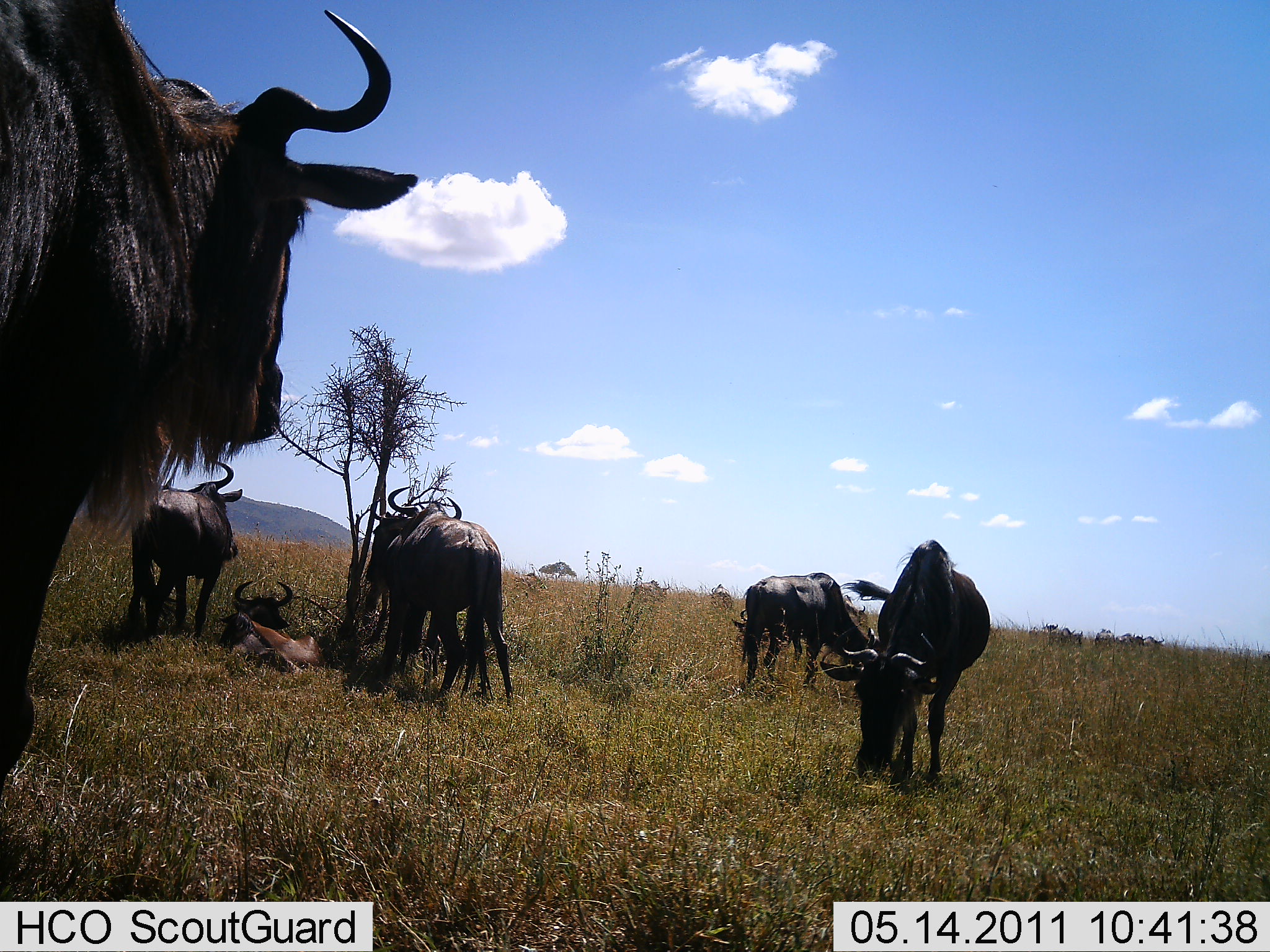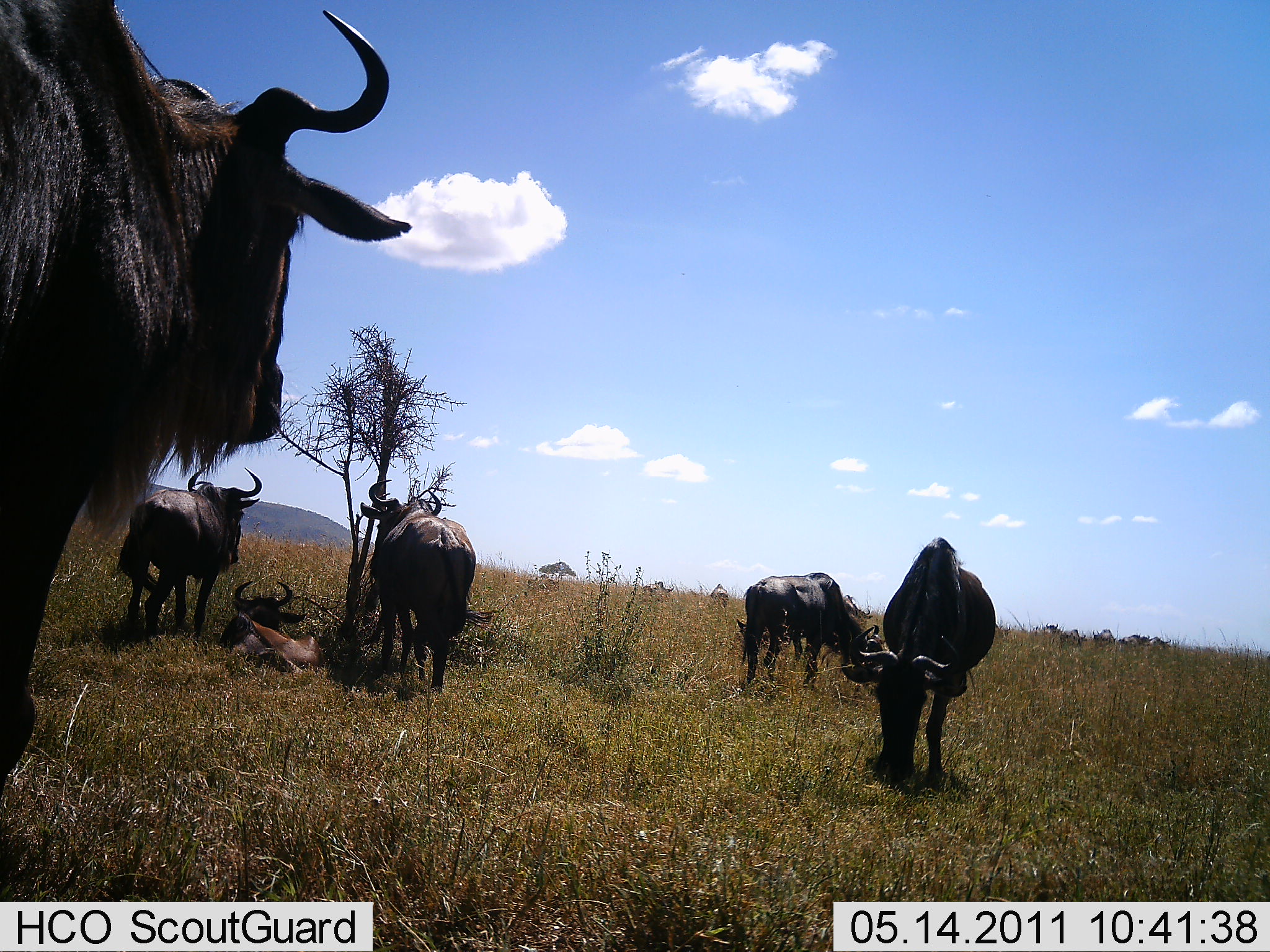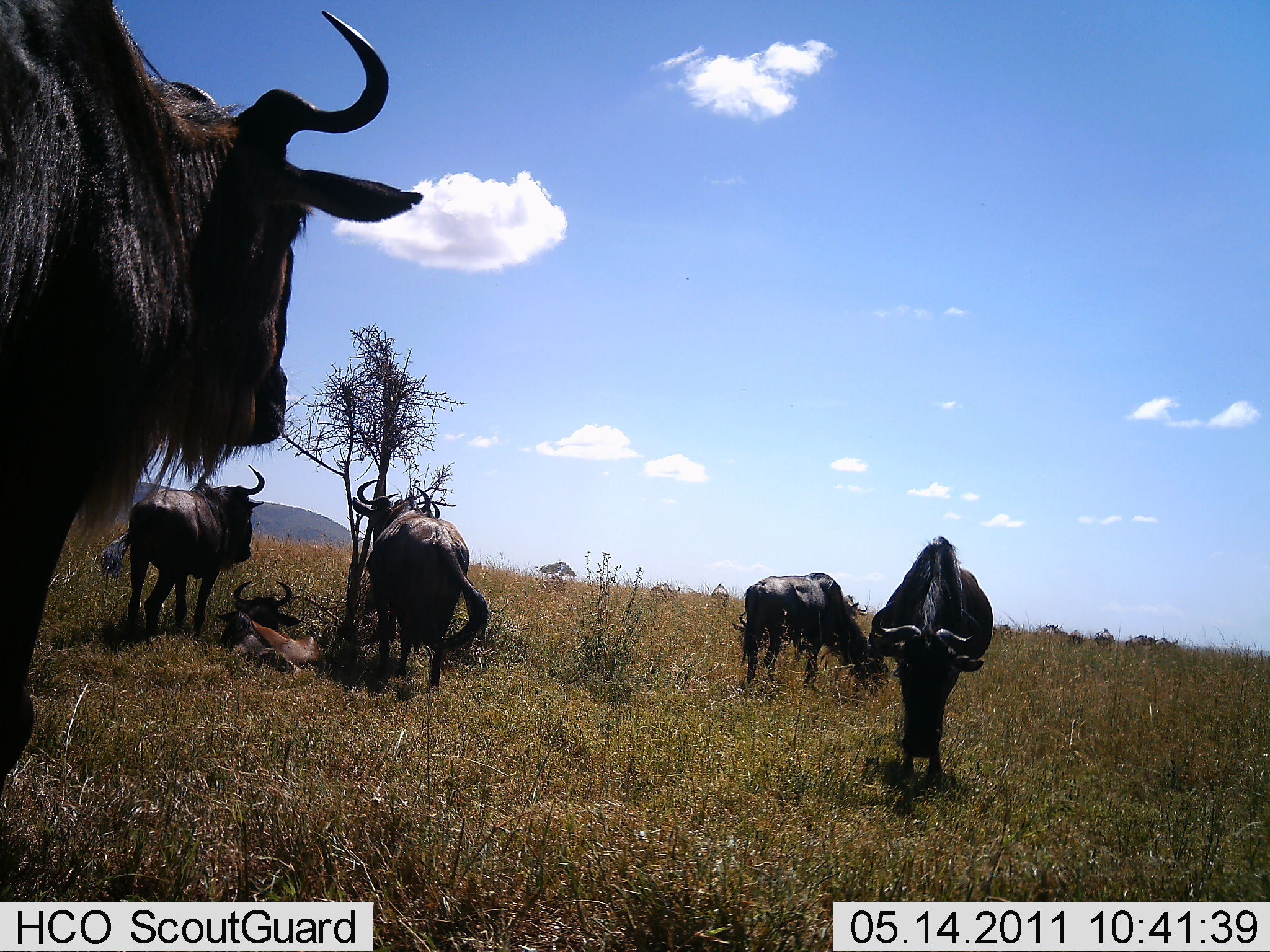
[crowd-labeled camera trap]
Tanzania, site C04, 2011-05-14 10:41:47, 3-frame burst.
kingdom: Animalia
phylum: Chordata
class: Mammalia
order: Artiodactyla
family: Bovidae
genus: Connochaetes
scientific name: Connochaetes taurinus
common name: blue wildebeest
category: wildebeest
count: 8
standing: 83%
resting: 75%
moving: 25%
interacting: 17%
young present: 0%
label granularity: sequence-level